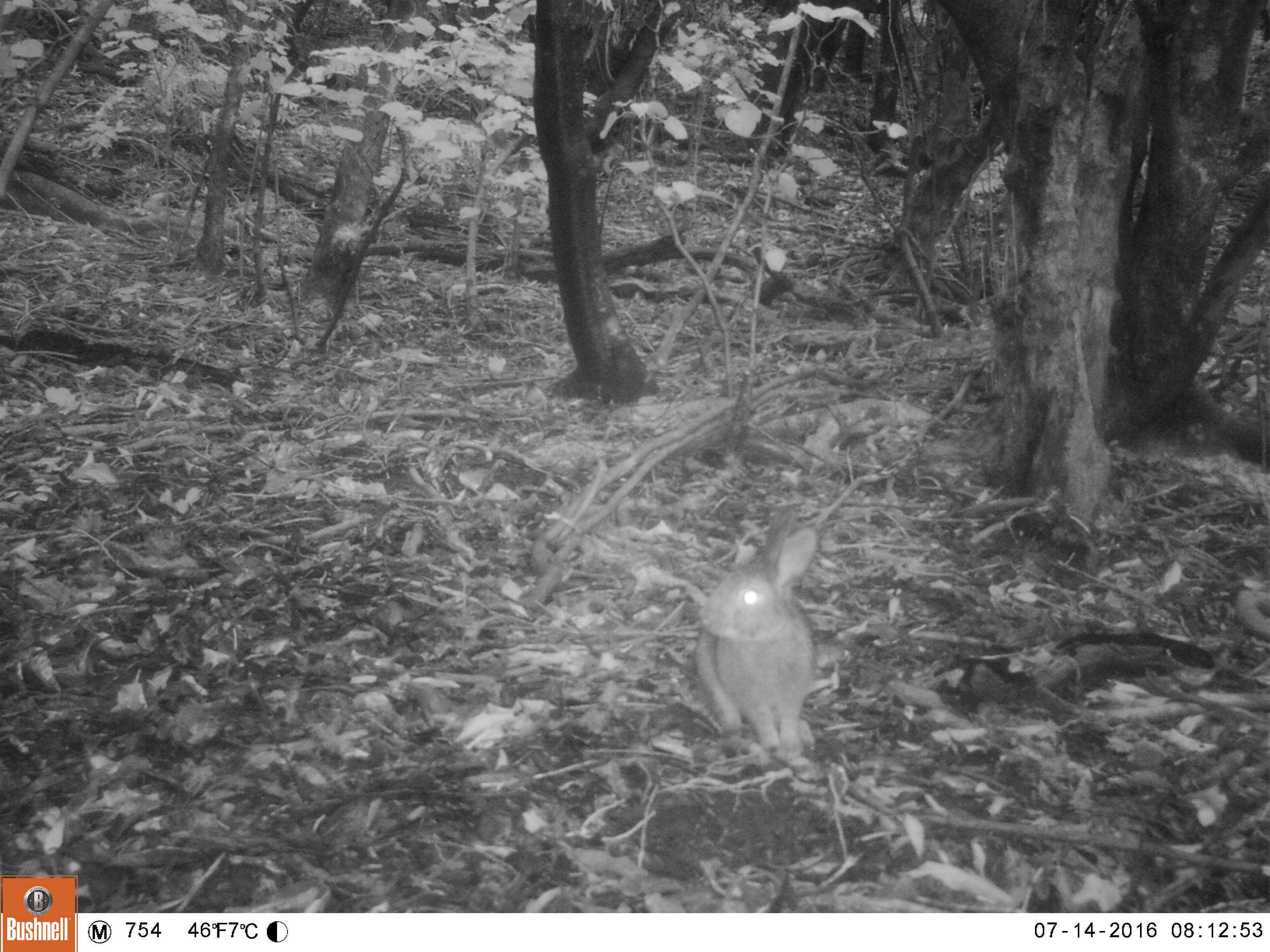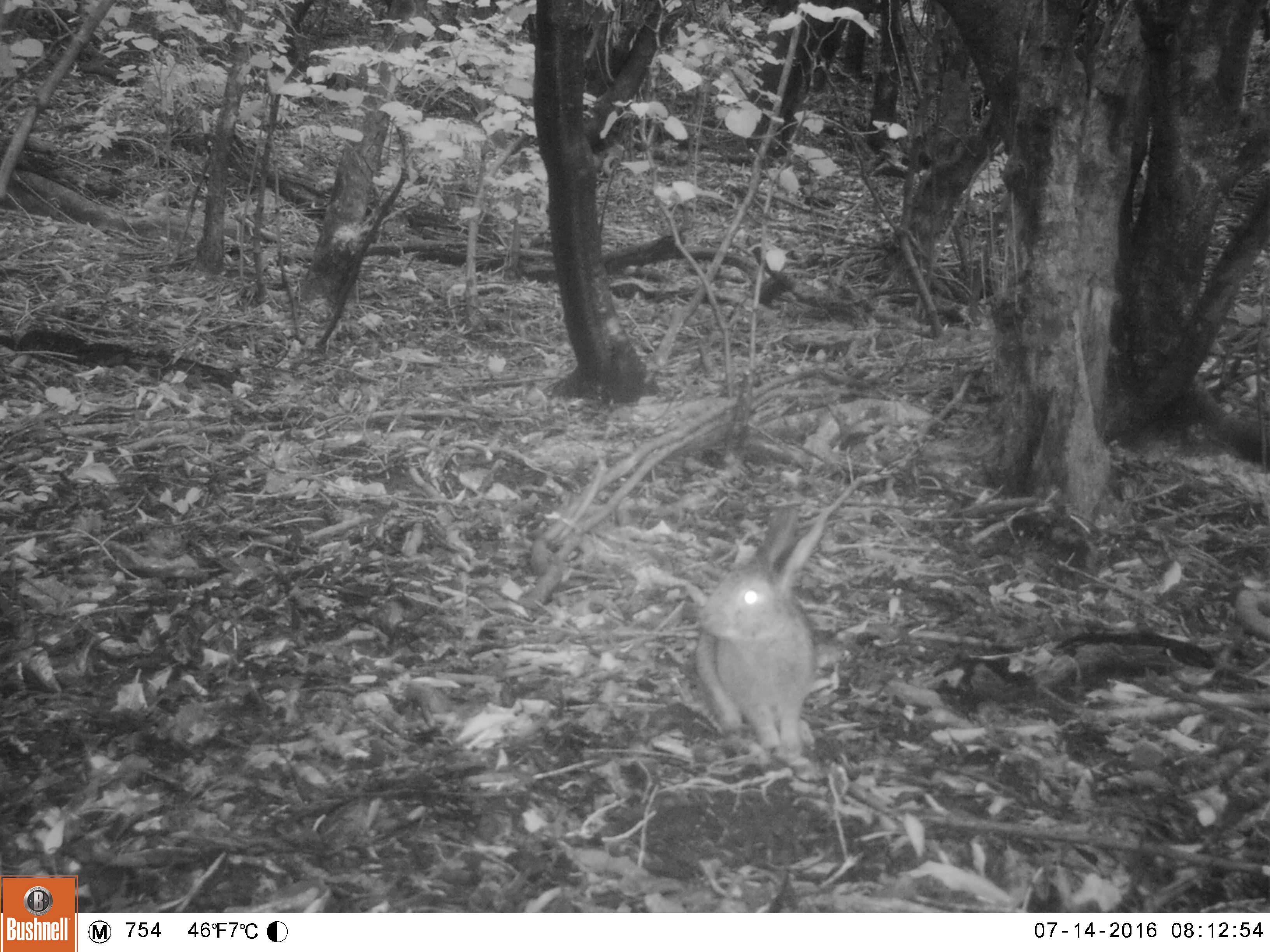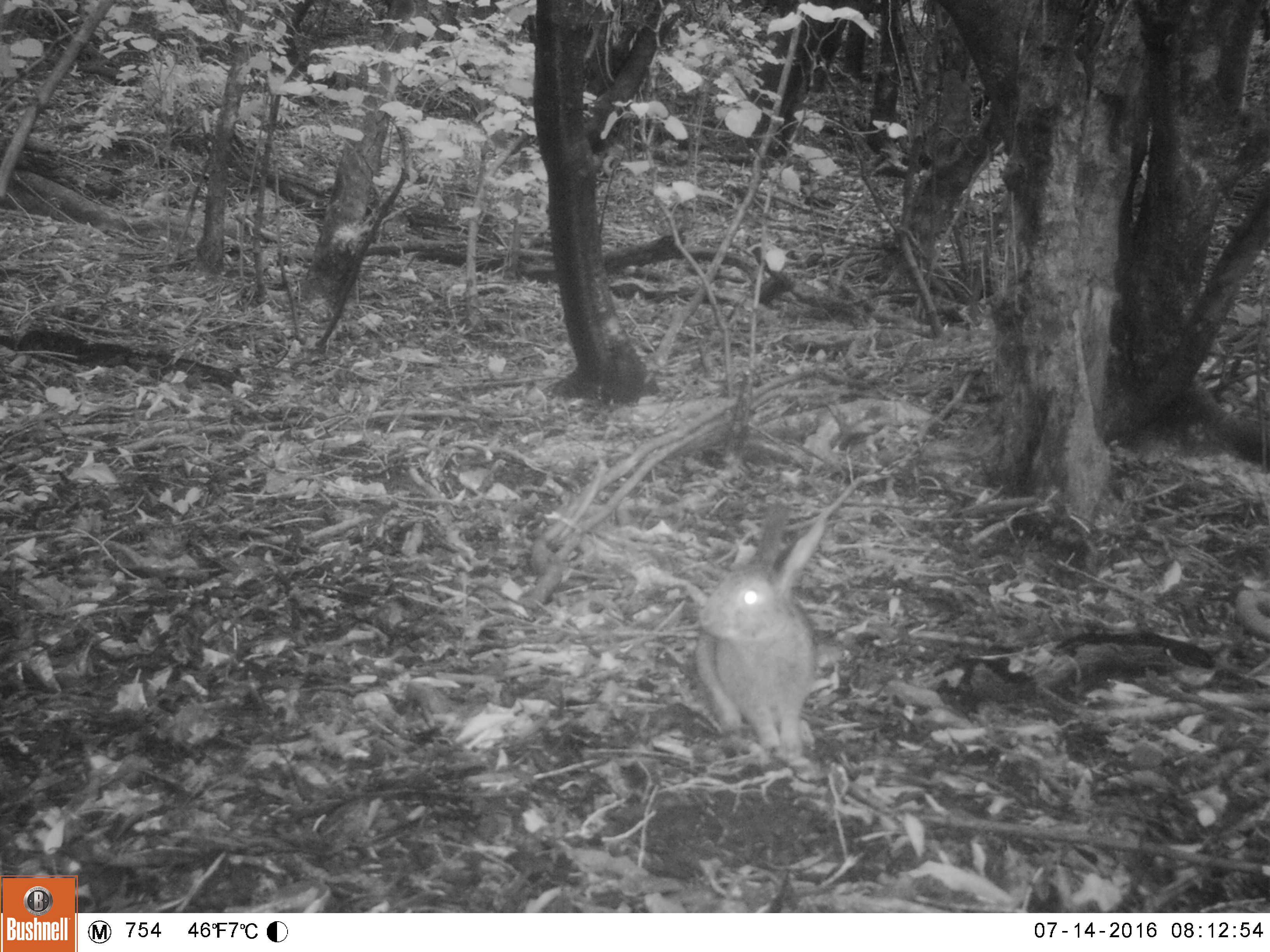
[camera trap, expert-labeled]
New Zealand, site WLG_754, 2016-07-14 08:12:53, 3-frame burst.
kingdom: Animalia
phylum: Chordata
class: Mammalia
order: Lagomorpha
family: Leporidae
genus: Oryctolagus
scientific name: Oryctolagus cuniculus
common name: european rabbit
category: rabbit